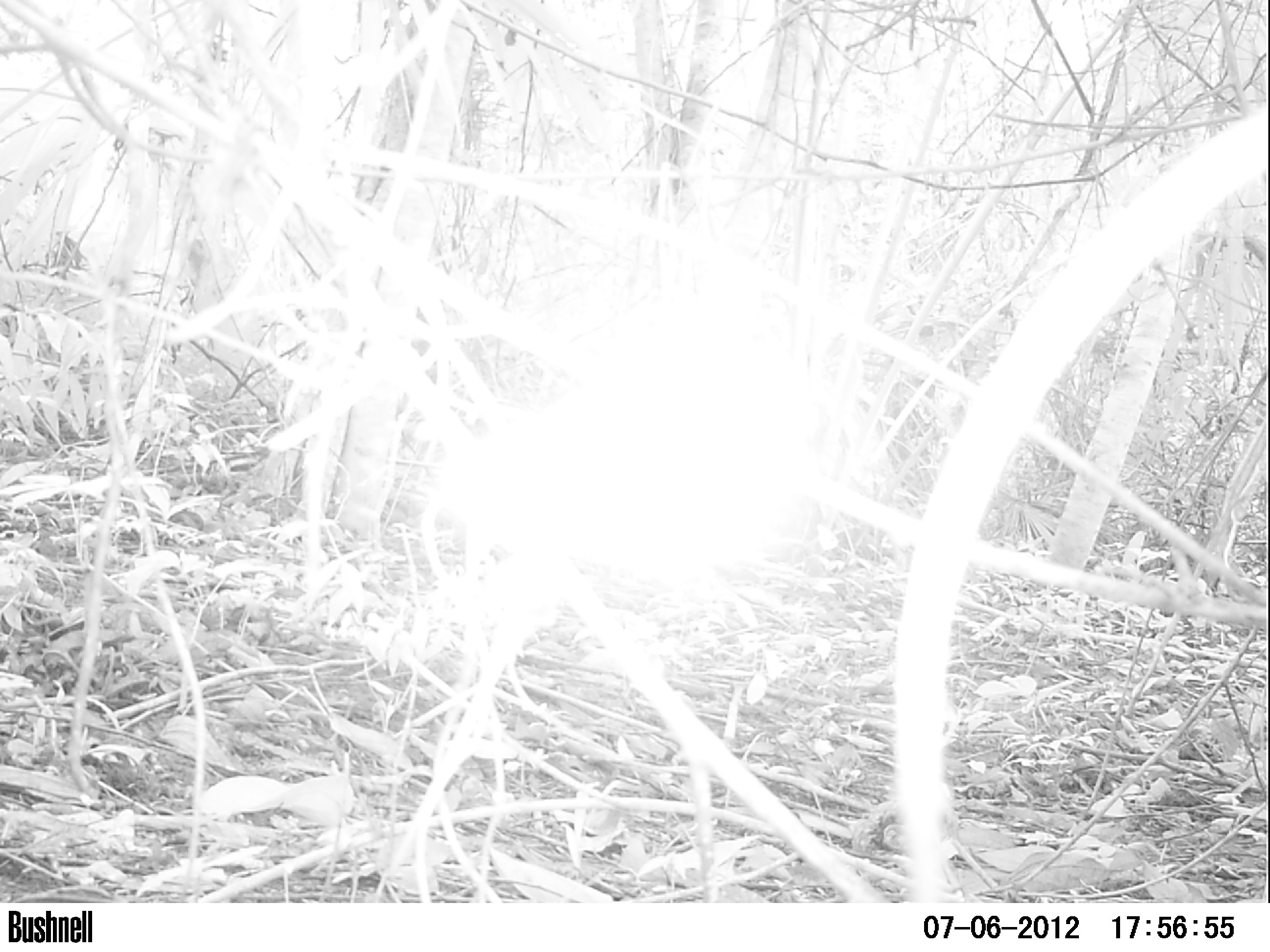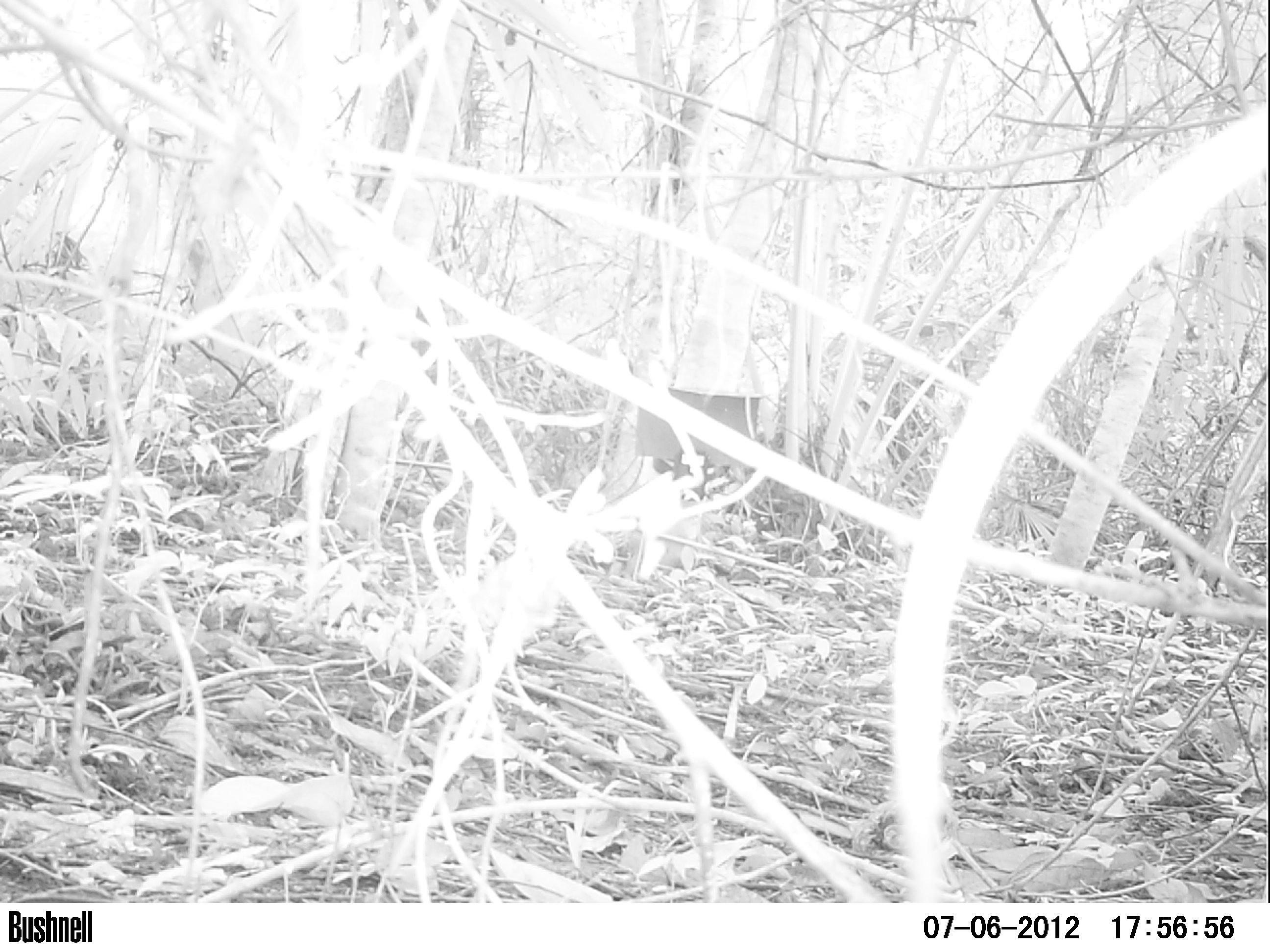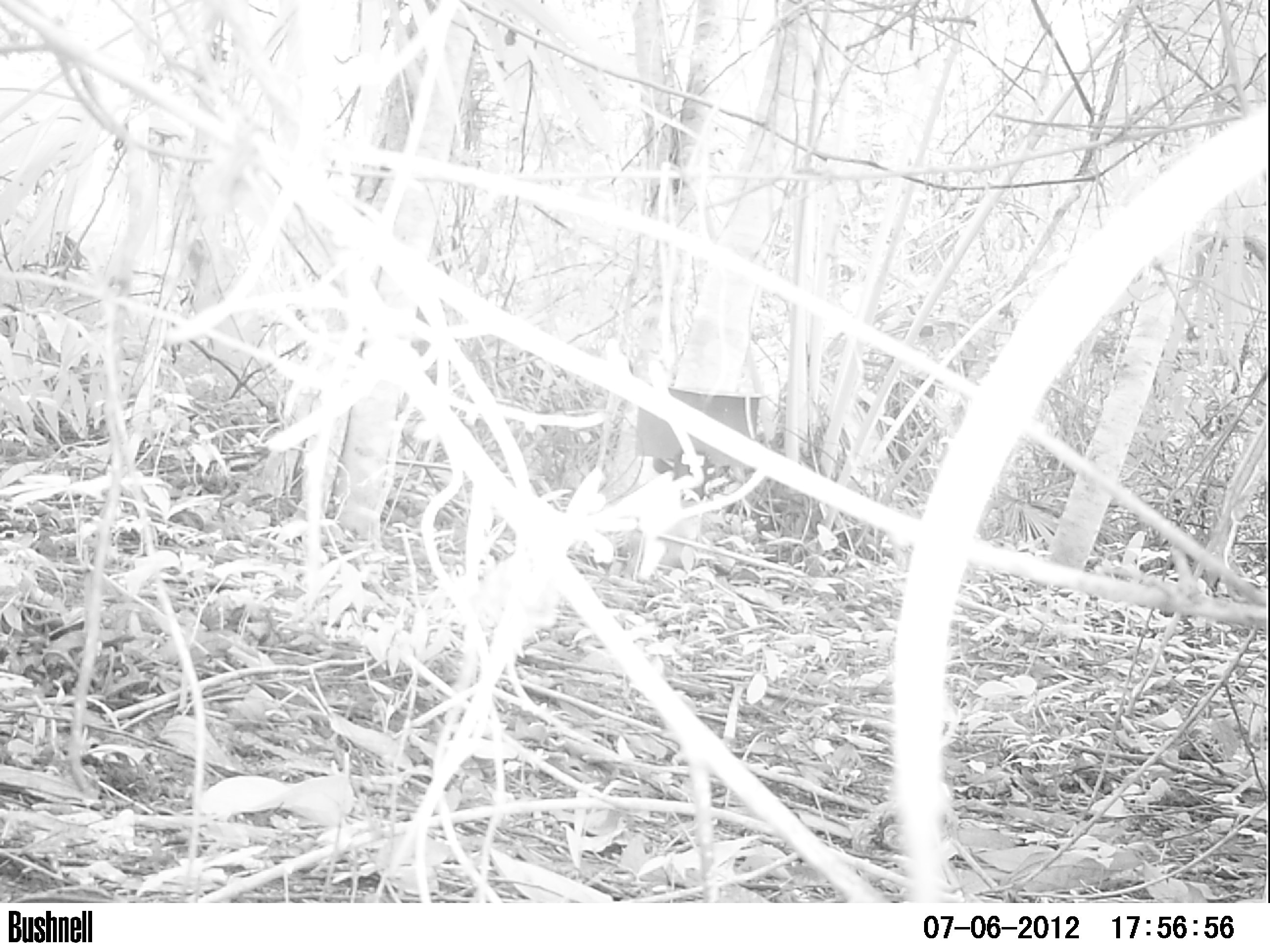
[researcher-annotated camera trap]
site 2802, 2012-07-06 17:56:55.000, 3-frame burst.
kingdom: Animalia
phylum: Chordata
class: Mammalia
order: Rodentia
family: Dasyproctidae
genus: Dasyprocta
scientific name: Dasyprocta punctata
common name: central american agouti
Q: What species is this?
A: Dasyprocta punctata (central american agouti).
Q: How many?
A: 1.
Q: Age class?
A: Adult.